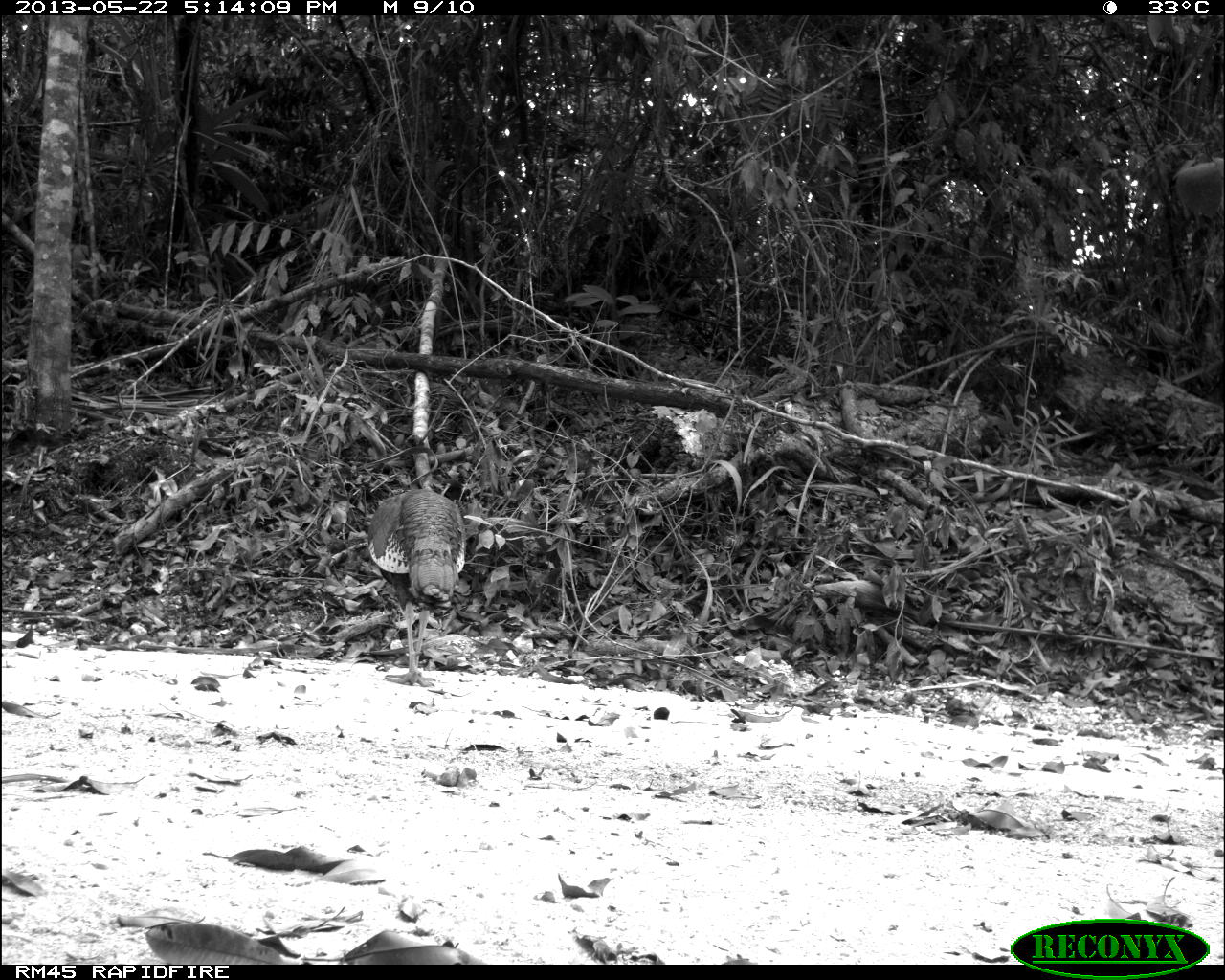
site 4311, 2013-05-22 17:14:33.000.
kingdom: Animalia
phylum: Chordata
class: Aves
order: Galliformes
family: Phasianidae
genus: Meleagris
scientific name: Meleagris ocellata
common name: ocellated turkey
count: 1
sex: male